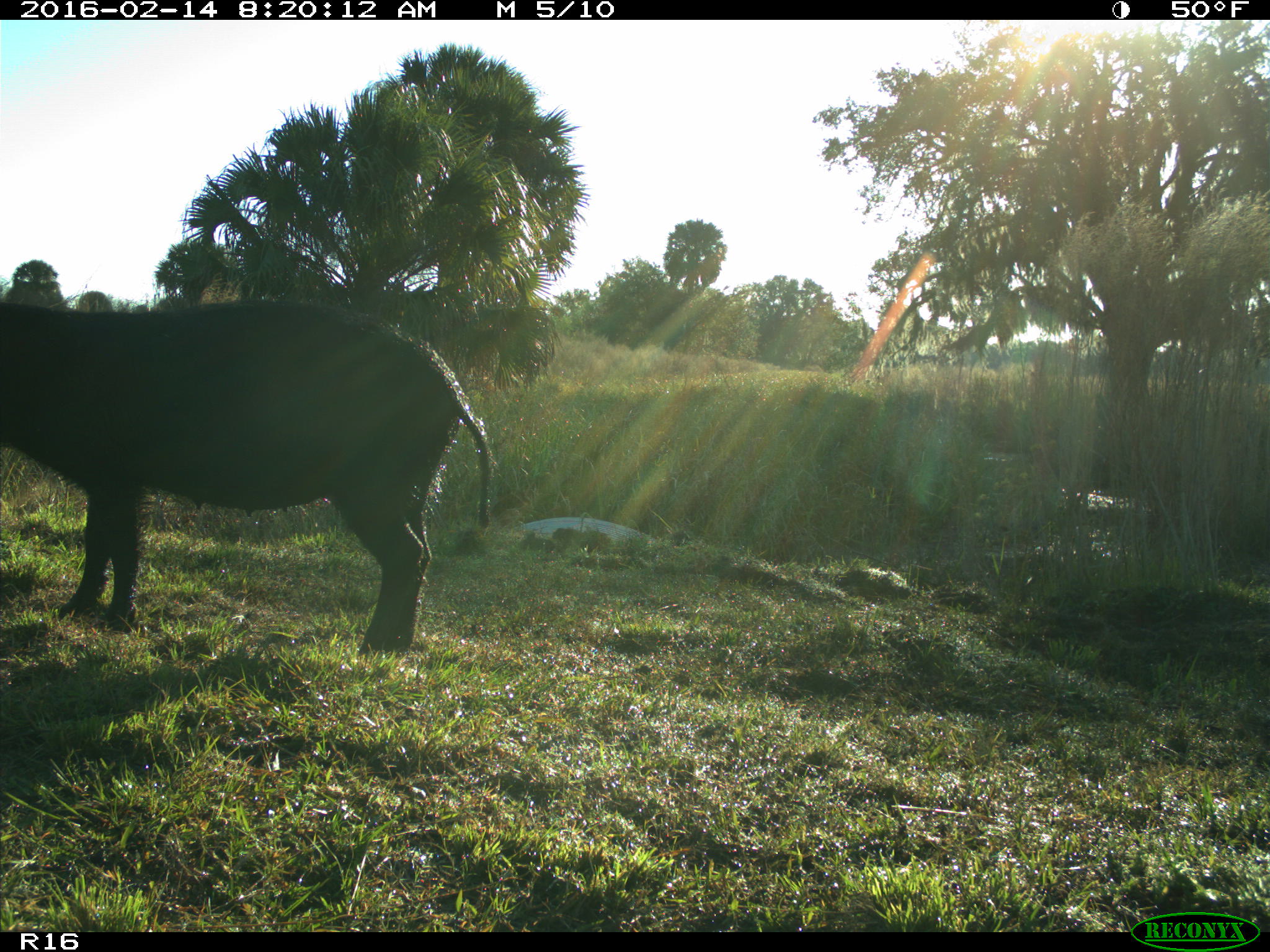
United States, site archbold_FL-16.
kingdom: Animalia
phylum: Chordata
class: Mammalia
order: Artiodactyla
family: Suidae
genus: Sus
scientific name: Sus scrofa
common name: wild boar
Sus scrofa (wild boar).